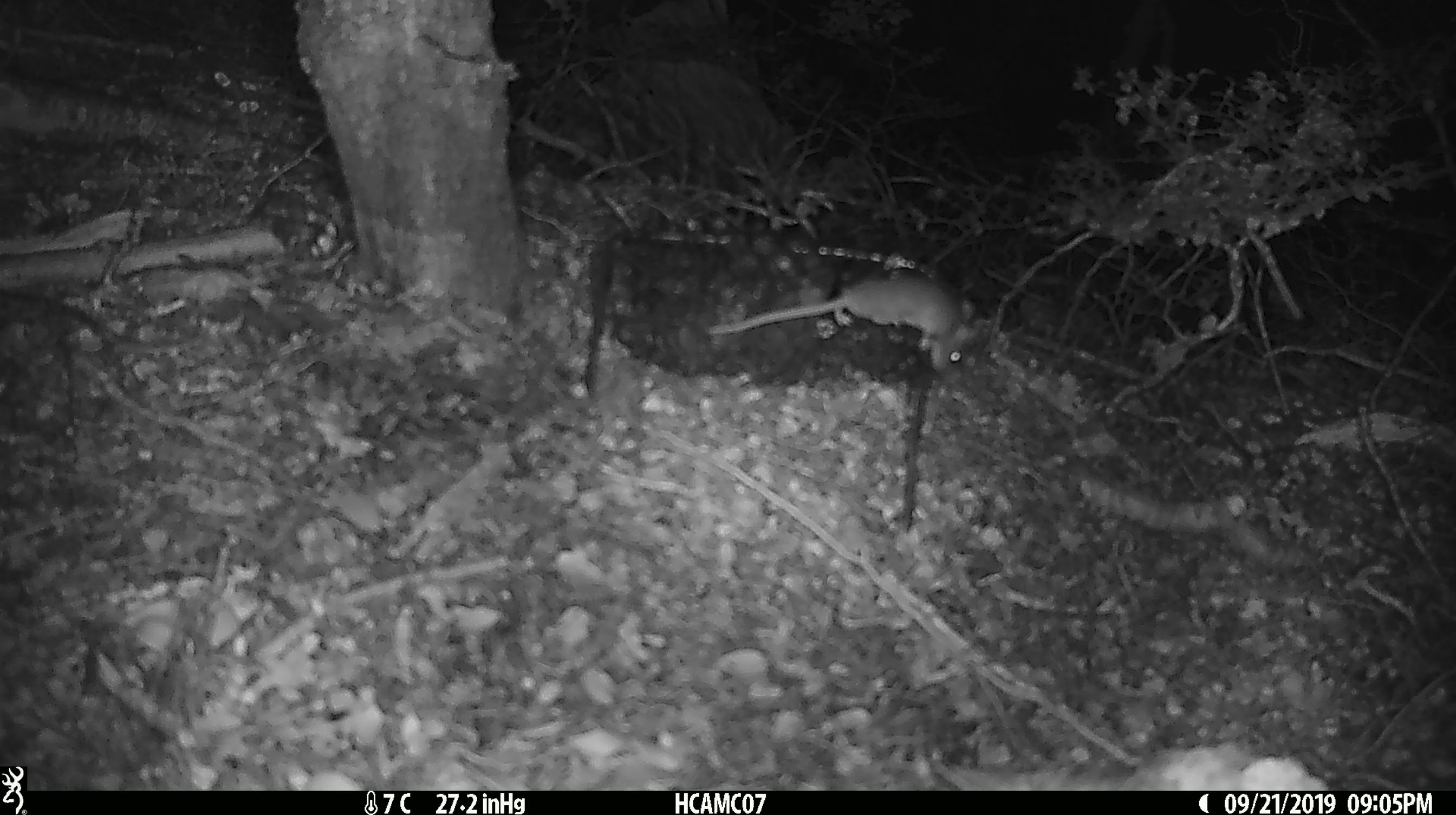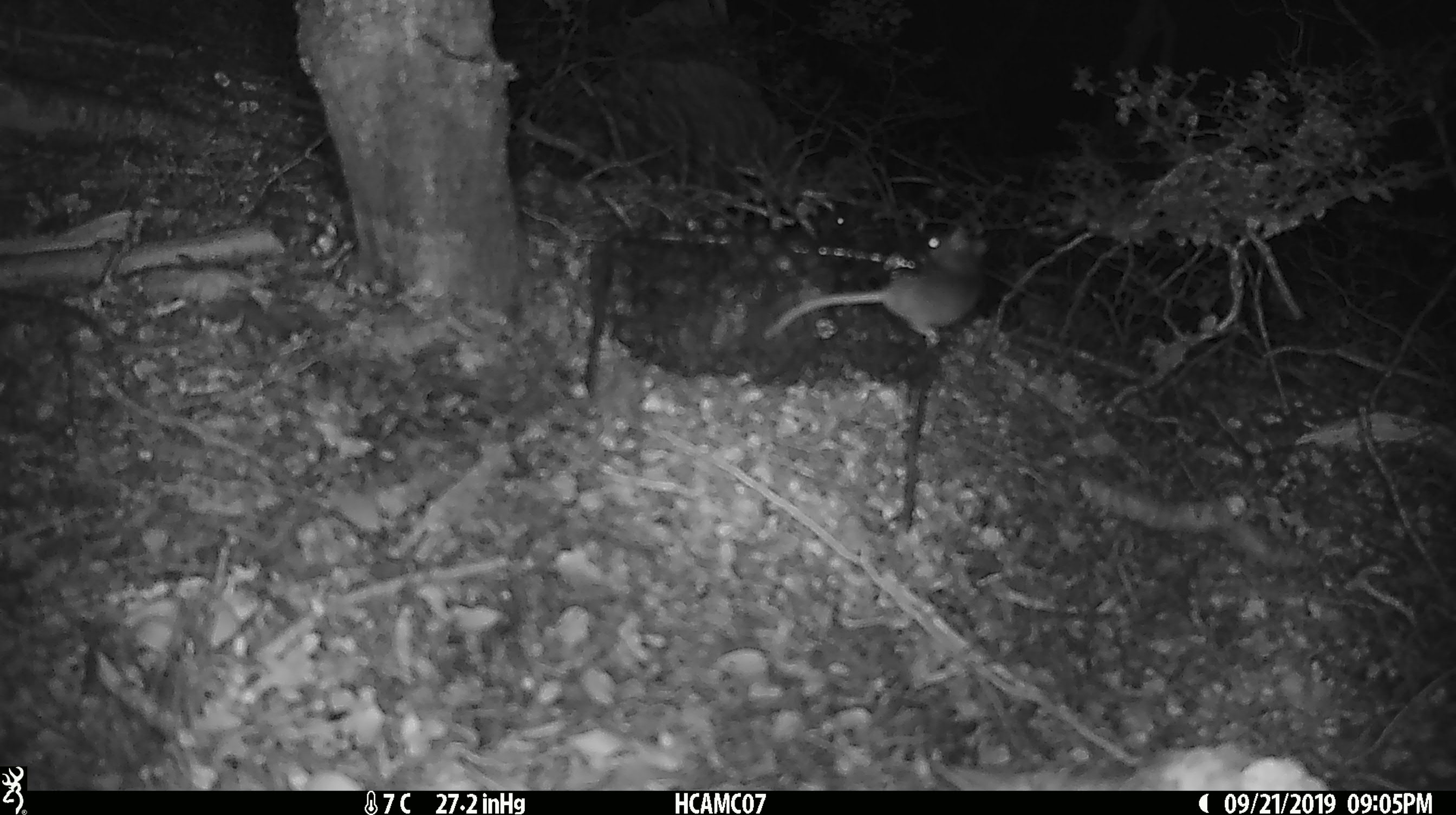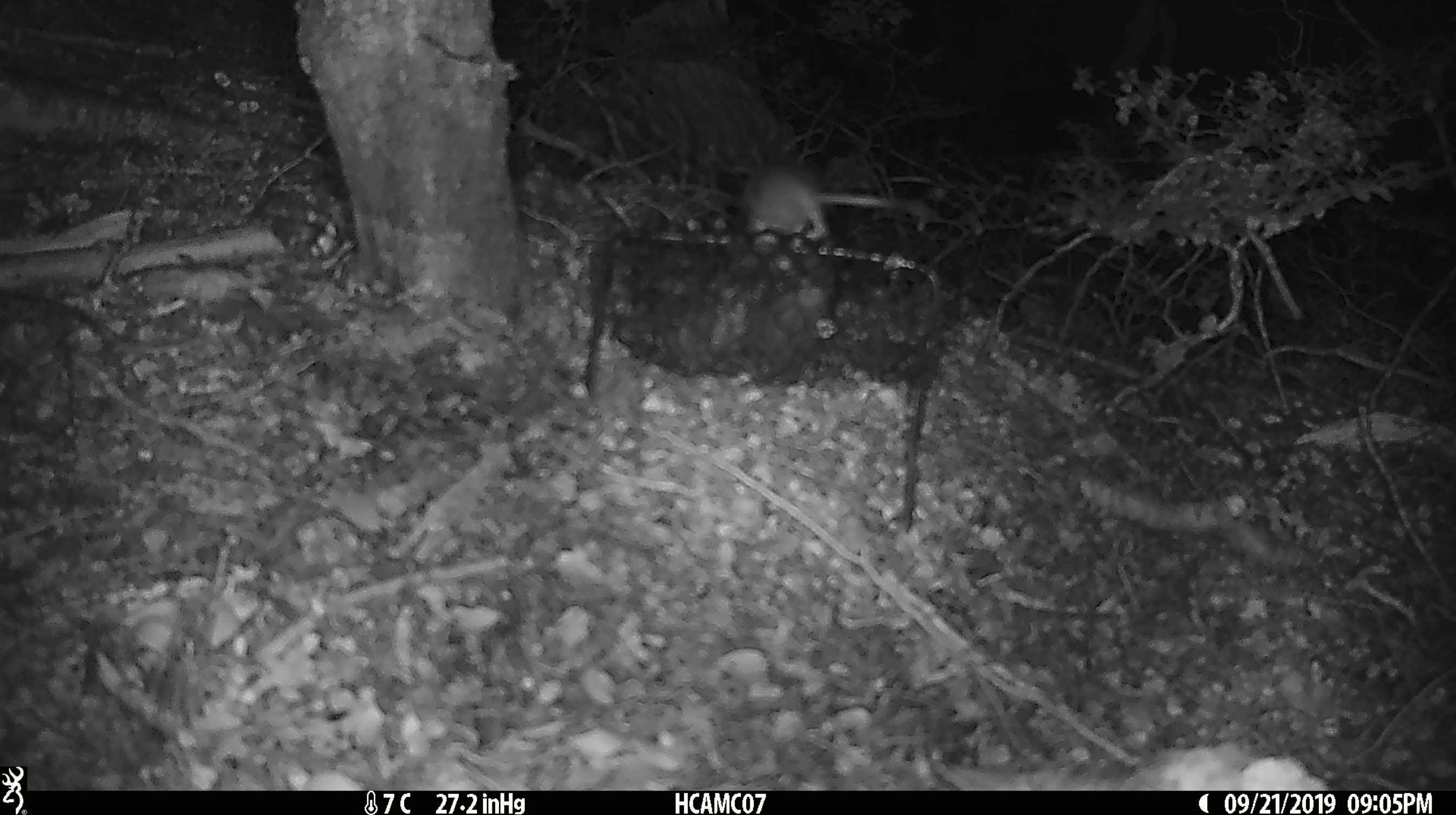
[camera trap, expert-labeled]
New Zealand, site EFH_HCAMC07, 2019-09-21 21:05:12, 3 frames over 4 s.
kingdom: Animalia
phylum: Chordata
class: Mammalia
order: Rodentia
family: Muridae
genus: Mus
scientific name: Mus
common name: mouse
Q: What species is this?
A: Mouse (Mus).